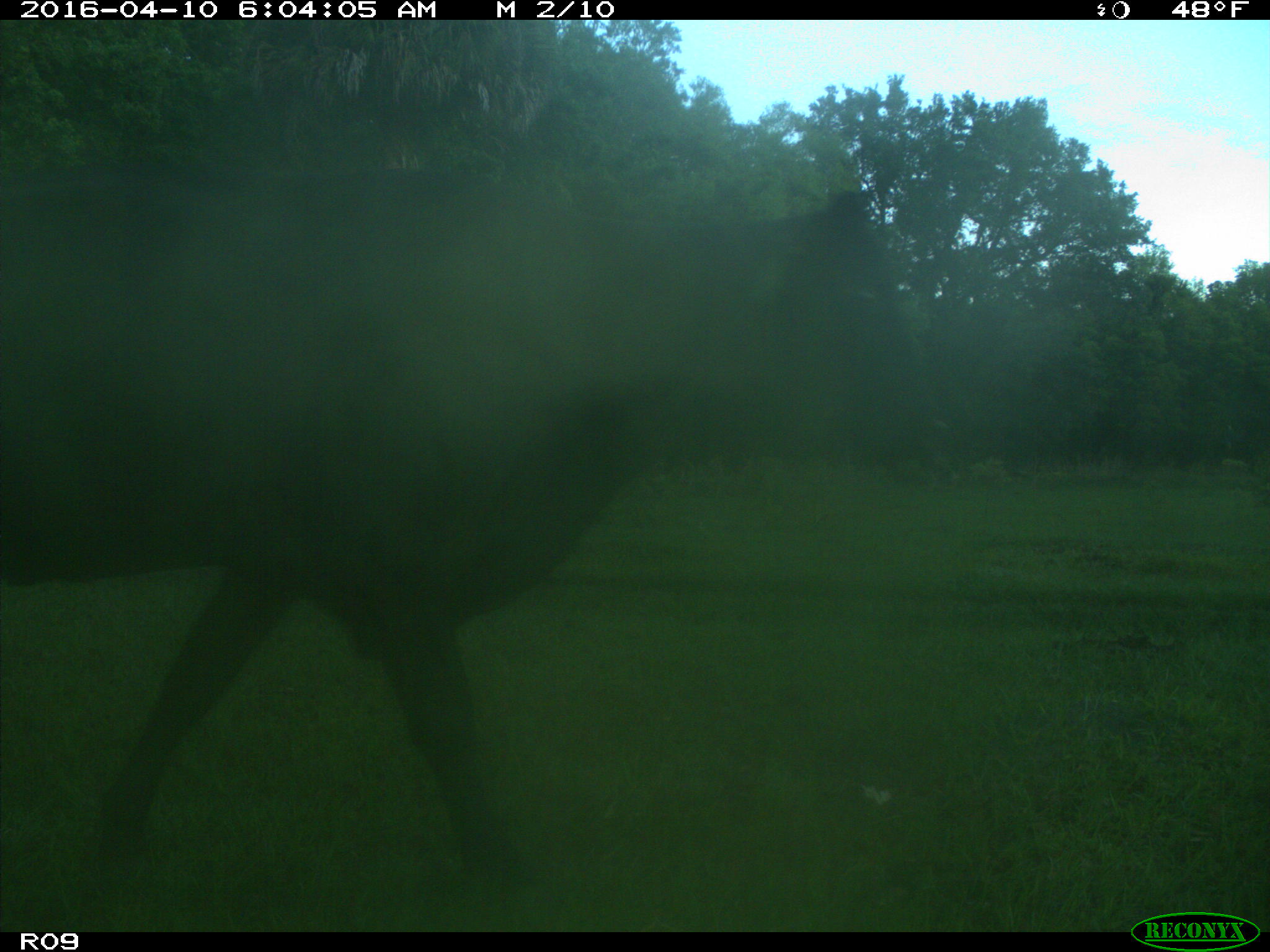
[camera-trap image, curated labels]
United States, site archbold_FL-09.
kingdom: Animalia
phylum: Chordata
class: Mammalia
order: Artiodactyla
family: Bovidae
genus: Bos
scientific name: Bos taurus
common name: domestic cow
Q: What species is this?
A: Bos taurus (domestic cow).